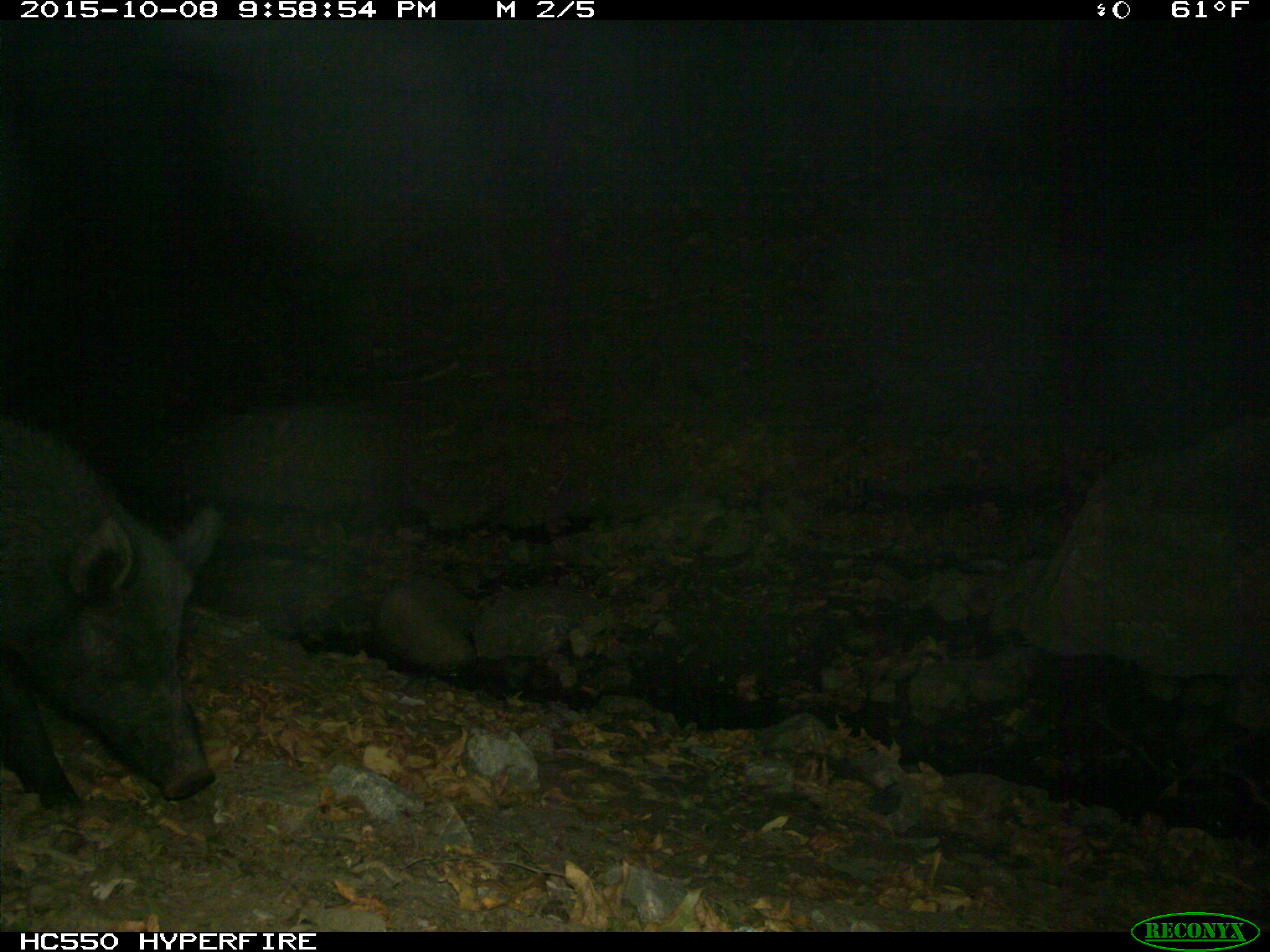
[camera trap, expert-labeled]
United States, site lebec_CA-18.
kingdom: Animalia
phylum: Chordata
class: Mammalia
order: Artiodactyla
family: Suidae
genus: Sus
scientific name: Sus scrofa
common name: wild boar